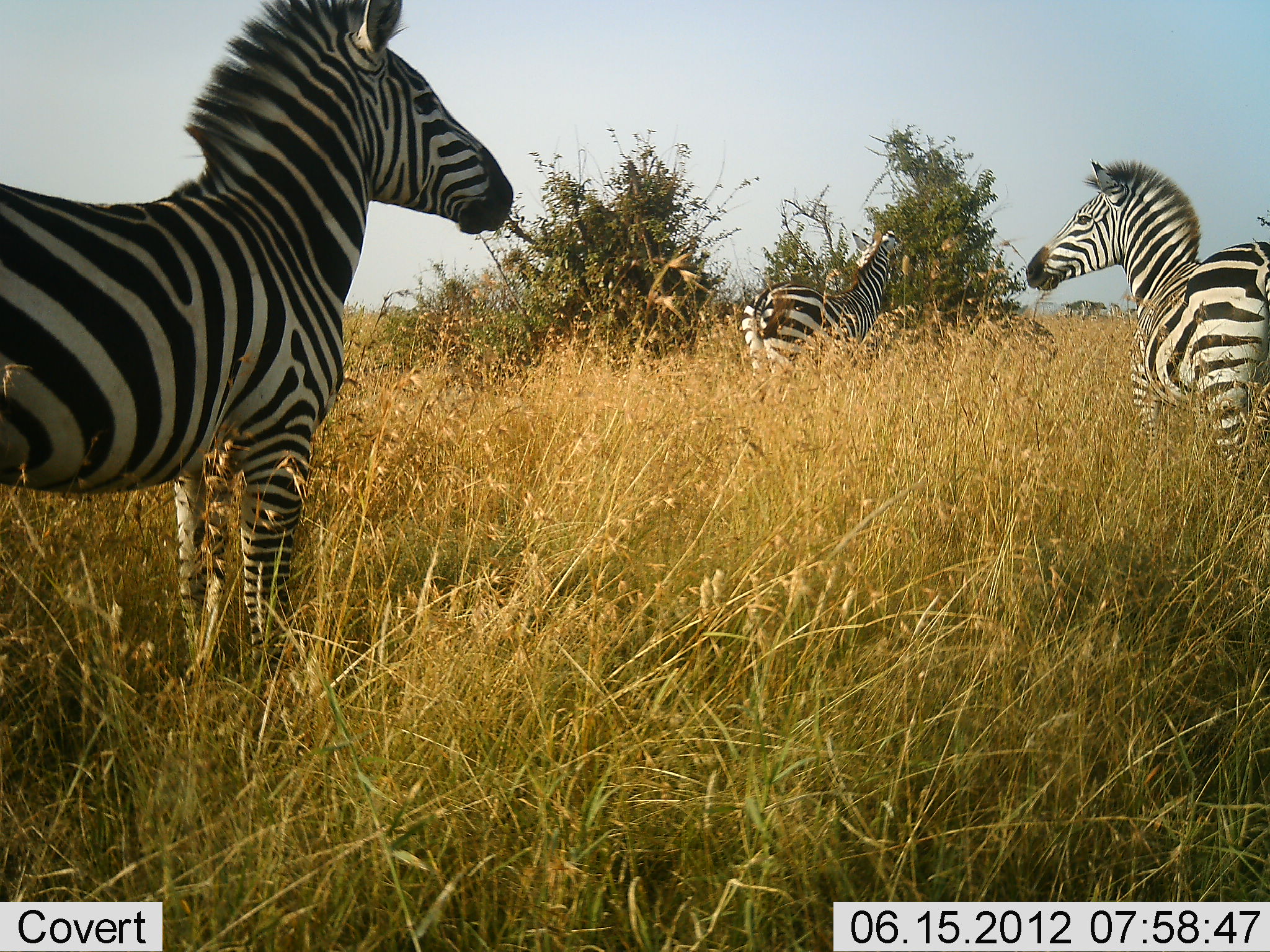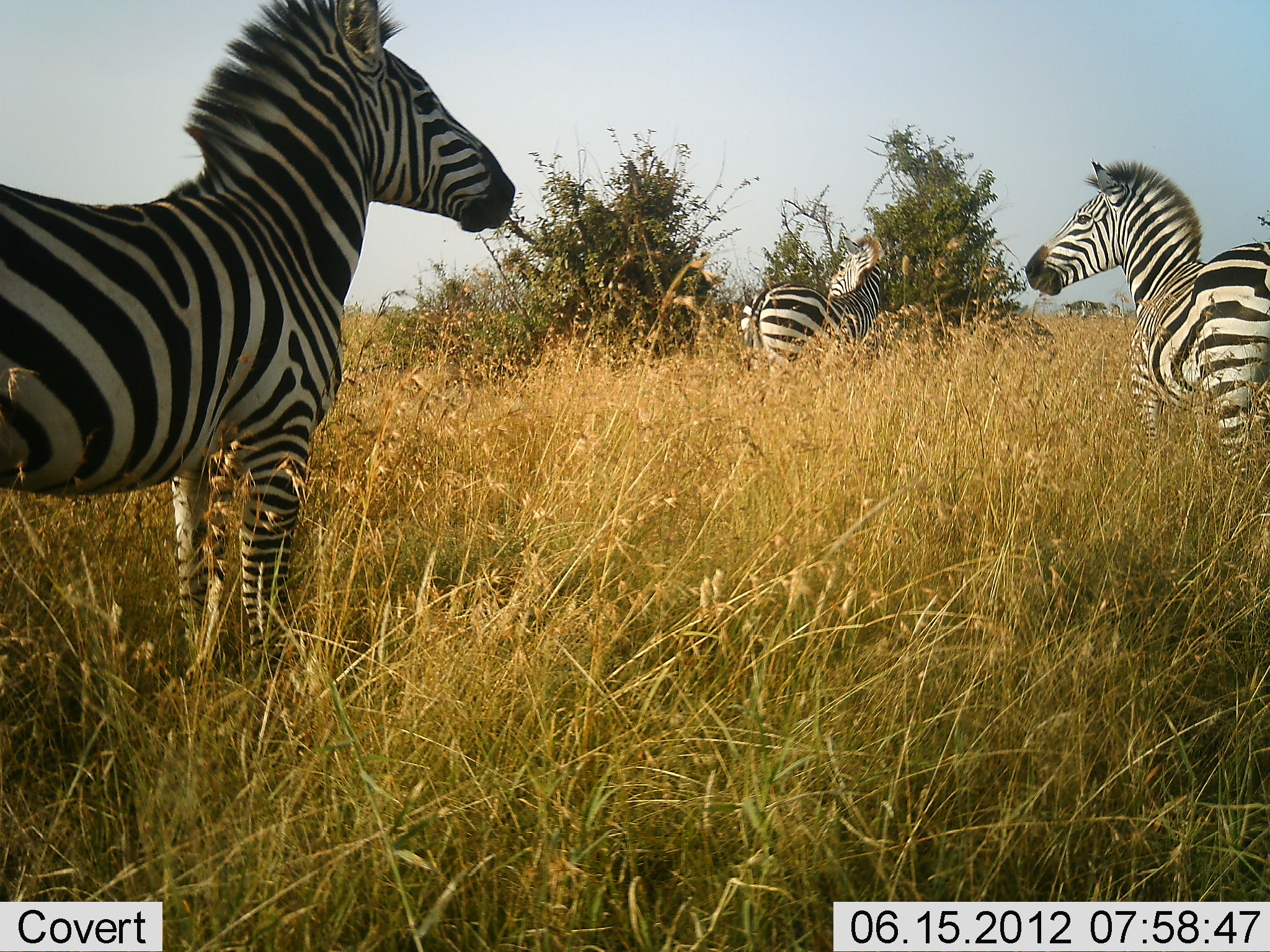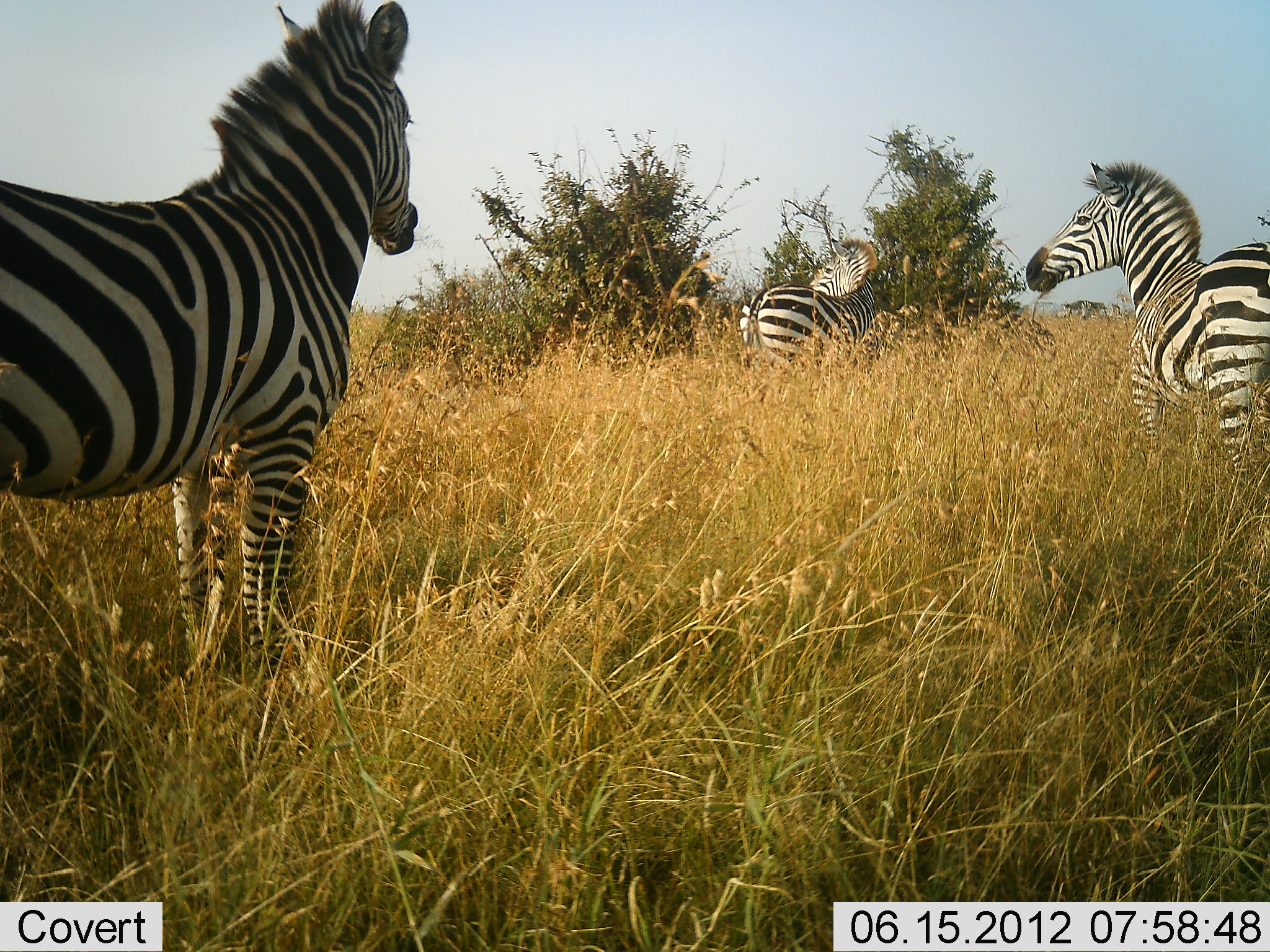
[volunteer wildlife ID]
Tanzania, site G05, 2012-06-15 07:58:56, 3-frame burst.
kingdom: Animalia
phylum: Chordata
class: Mammalia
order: Perissodactyla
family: Equidae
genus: Equus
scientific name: Equus quagga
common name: plains zebra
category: zebra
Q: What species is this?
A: Zebra (plains zebra) (Equus quagga).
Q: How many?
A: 3.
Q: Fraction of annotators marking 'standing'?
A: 100%.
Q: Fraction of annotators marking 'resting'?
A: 0%.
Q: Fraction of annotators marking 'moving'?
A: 0%.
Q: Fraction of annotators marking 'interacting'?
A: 0%.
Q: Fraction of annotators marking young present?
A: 0%.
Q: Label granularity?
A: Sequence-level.